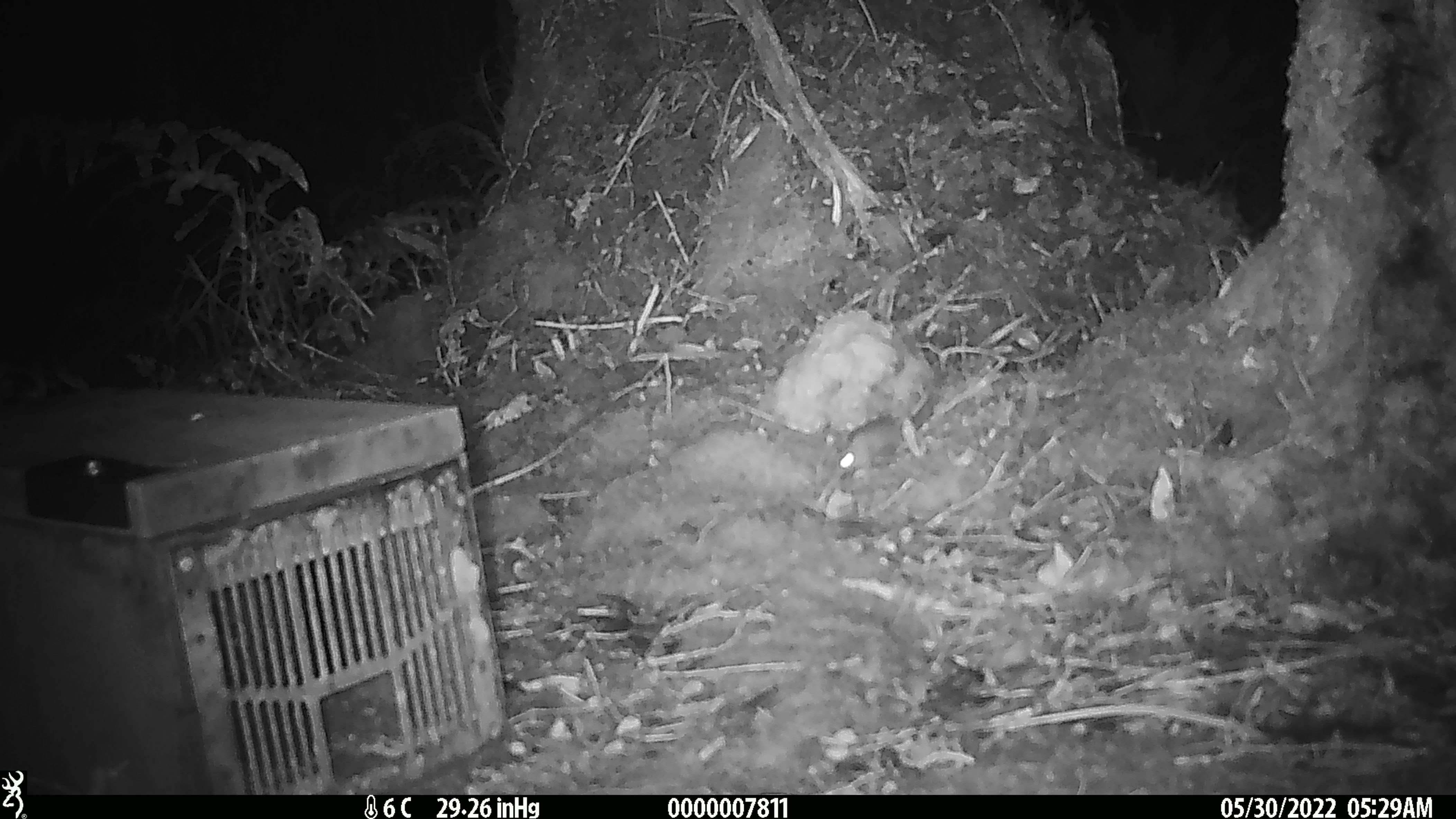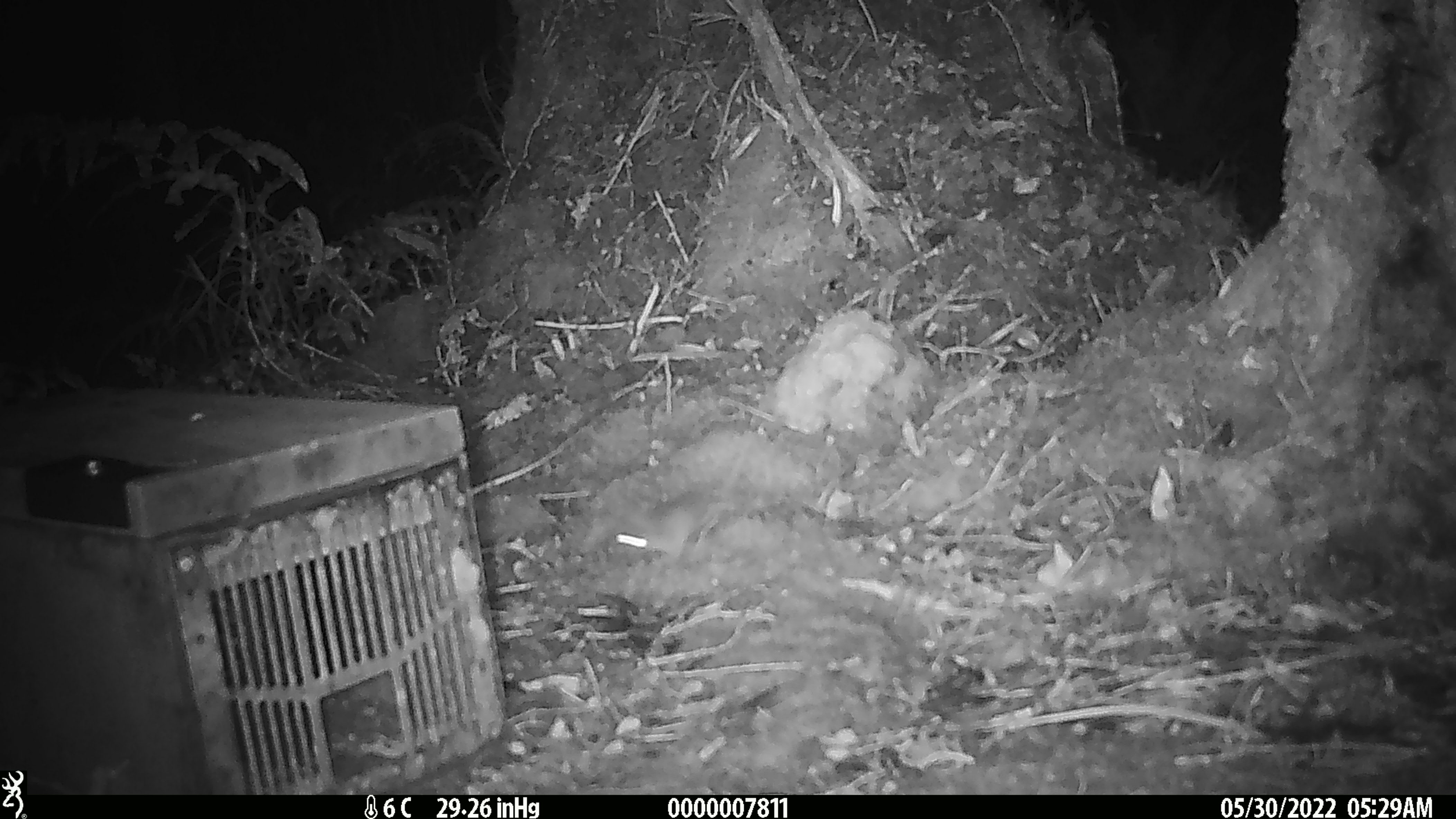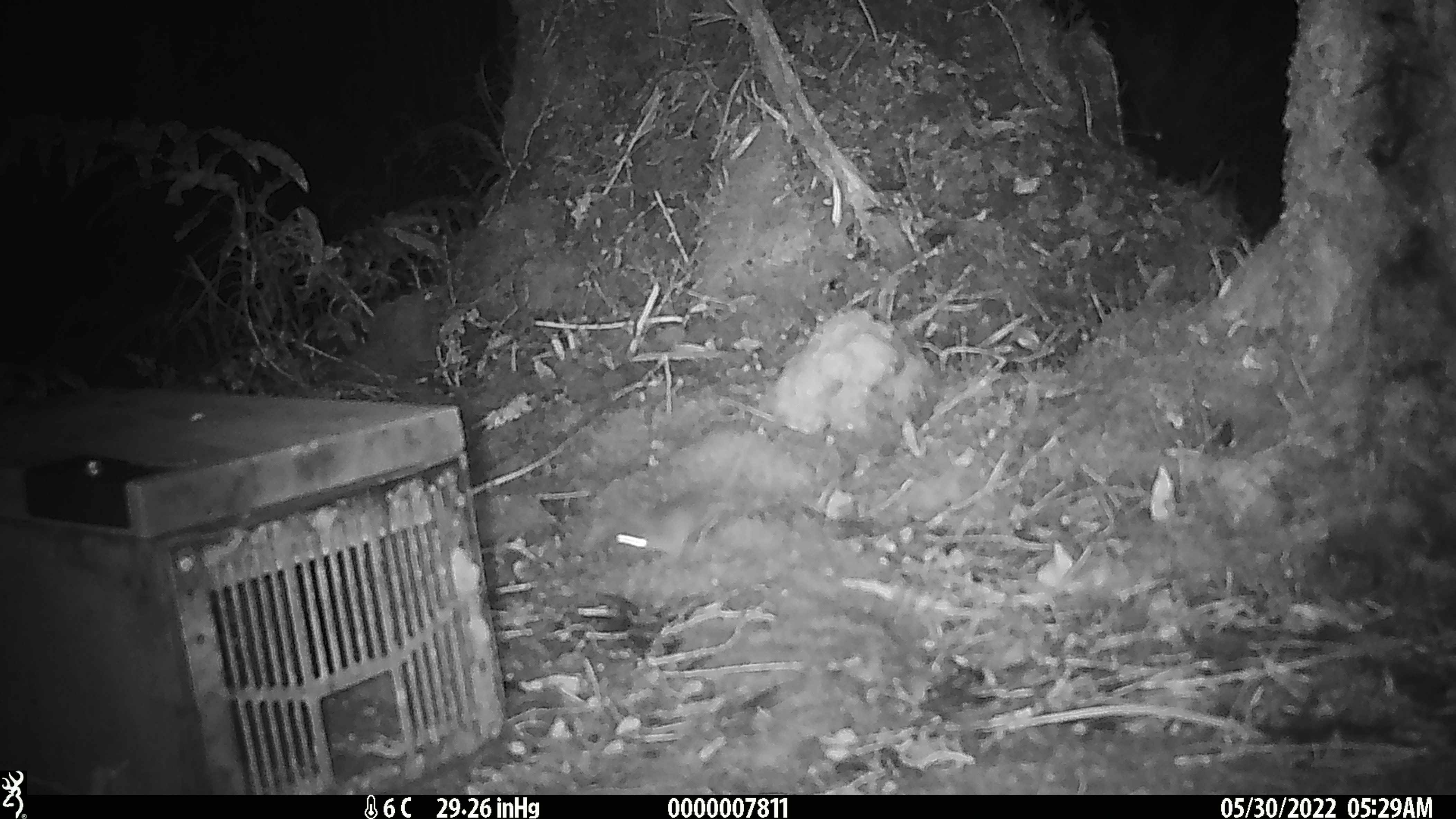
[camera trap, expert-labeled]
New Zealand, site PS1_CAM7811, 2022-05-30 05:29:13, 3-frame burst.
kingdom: Animalia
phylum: Chordata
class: Mammalia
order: Rodentia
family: Muridae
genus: Mus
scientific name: Mus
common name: mouse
Mouse (Mus).